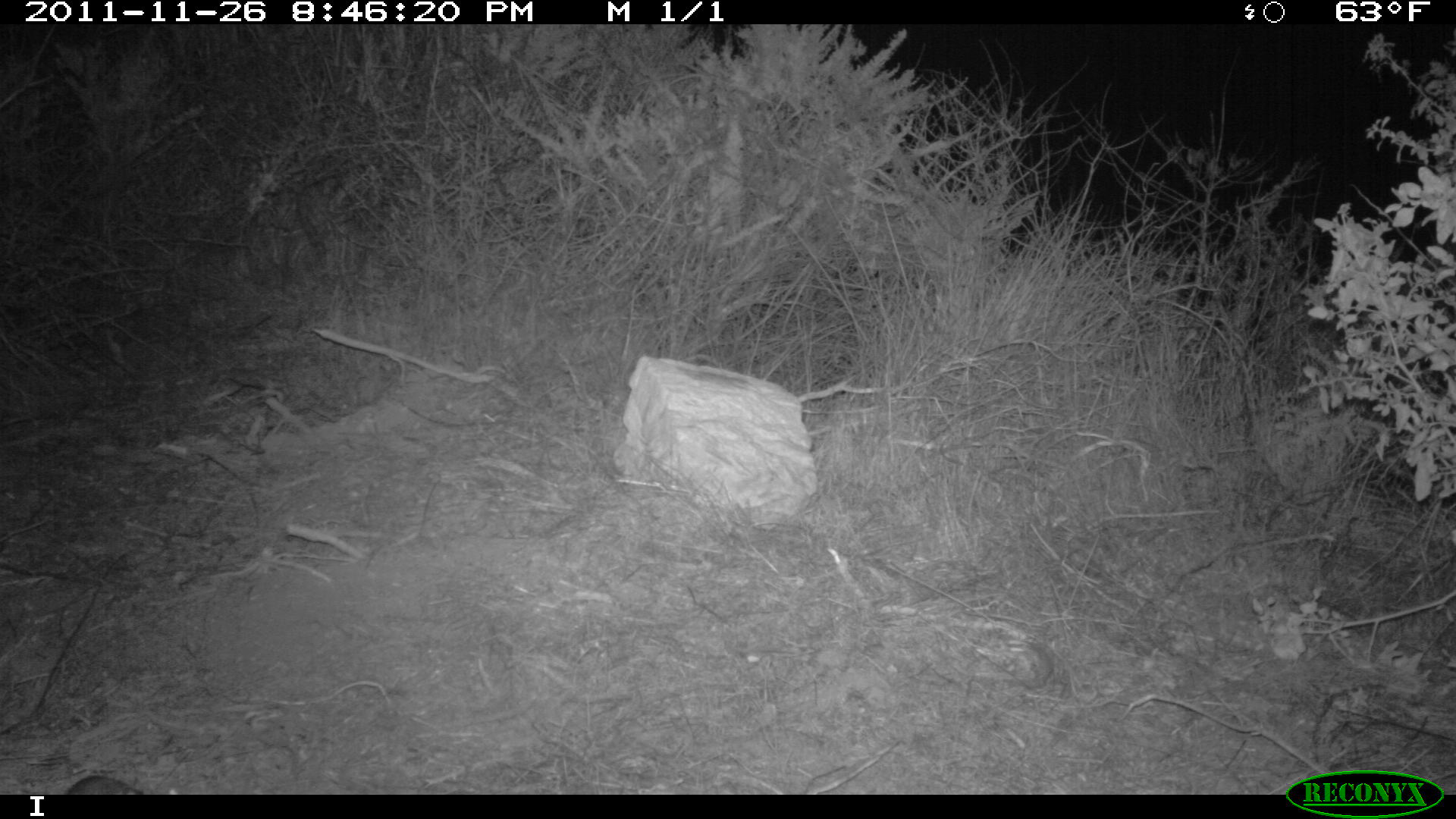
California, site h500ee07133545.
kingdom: Animalia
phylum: Chordata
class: Mammalia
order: Rodentia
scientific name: Rodentia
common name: rodent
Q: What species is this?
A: Rodent (Rodentia).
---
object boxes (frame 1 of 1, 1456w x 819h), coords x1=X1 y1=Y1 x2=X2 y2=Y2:
rodent: x1=64 y1=774 x2=145 y2=794